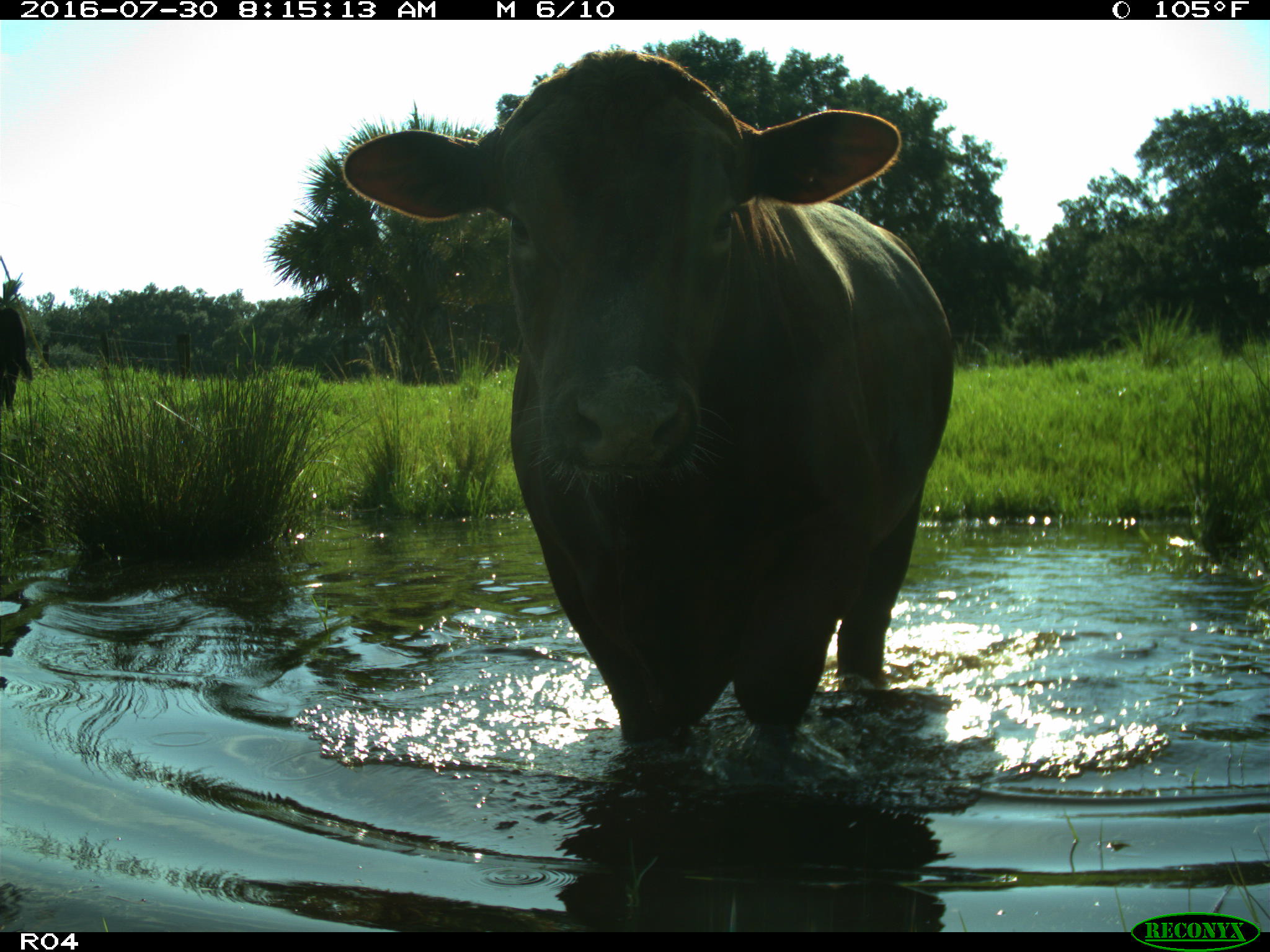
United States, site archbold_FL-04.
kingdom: Animalia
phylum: Chordata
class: Mammalia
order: Artiodactyla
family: Bovidae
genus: Bos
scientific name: Bos taurus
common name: domestic cow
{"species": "Bos taurus (domestic cow)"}